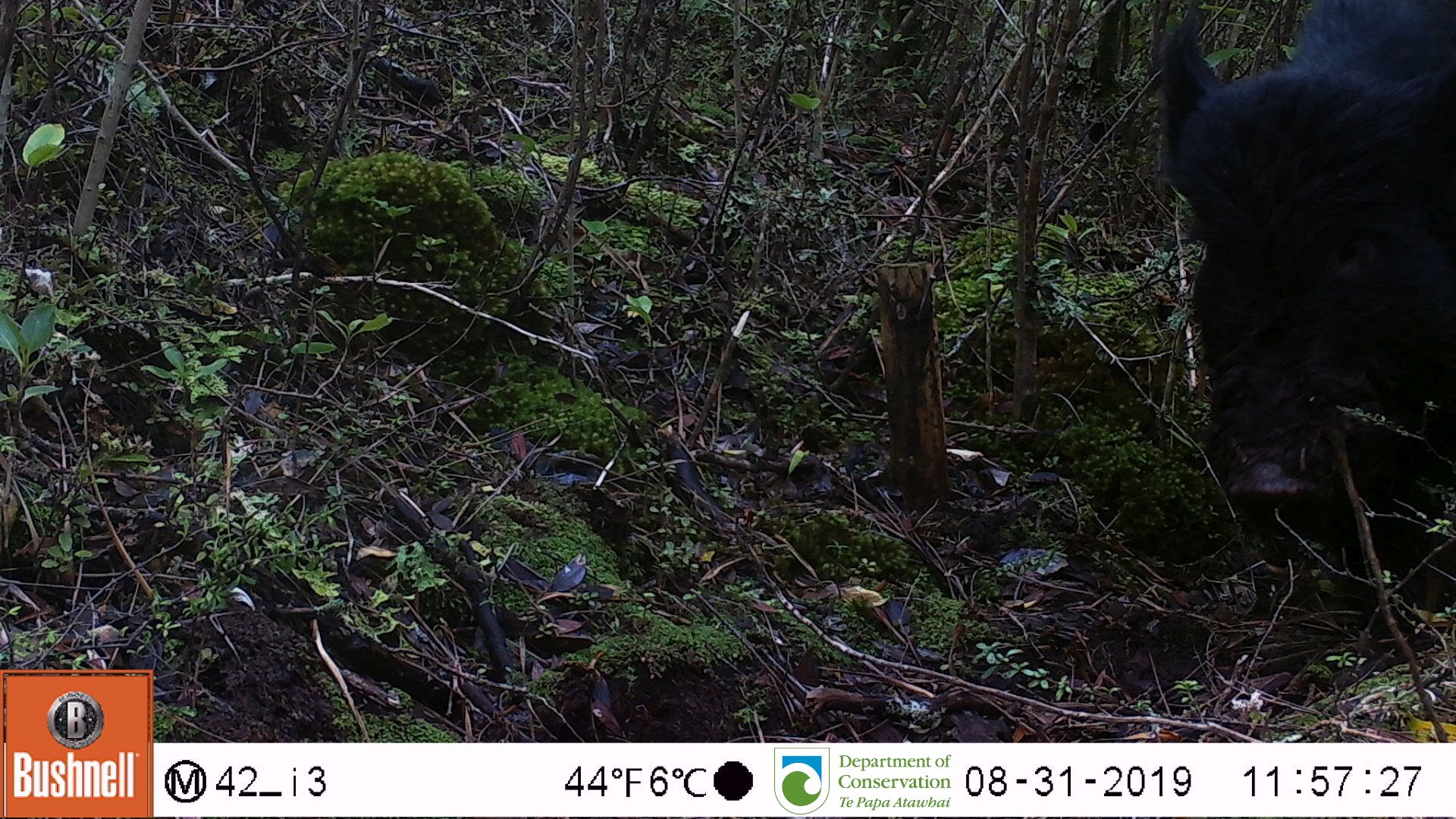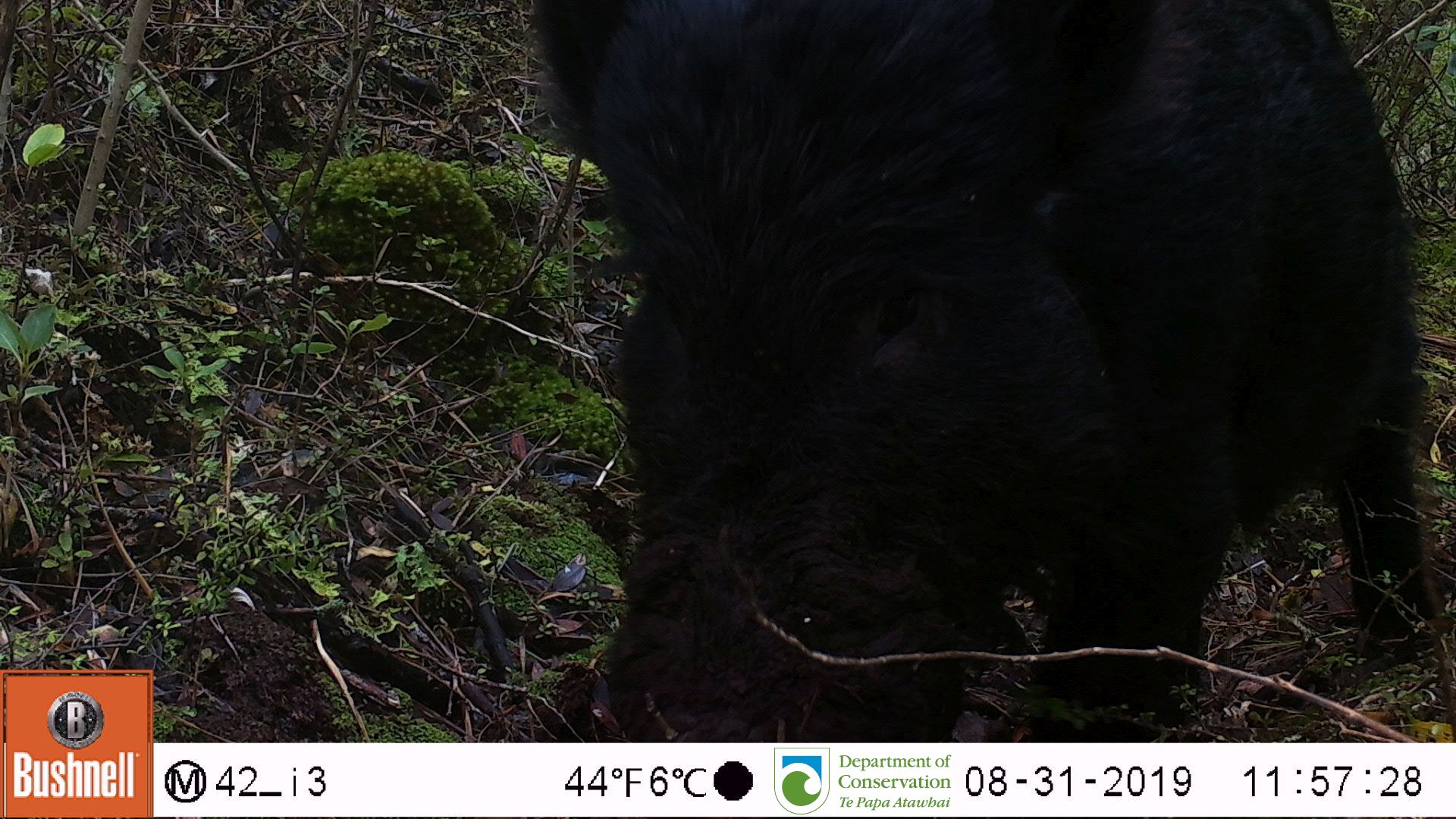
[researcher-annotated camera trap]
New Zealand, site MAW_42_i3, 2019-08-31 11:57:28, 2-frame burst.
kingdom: Animalia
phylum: Chordata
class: Mammalia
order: Artiodactyla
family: Suidae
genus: Sus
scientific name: Sus scrofa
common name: pig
Pig (Sus scrofa).